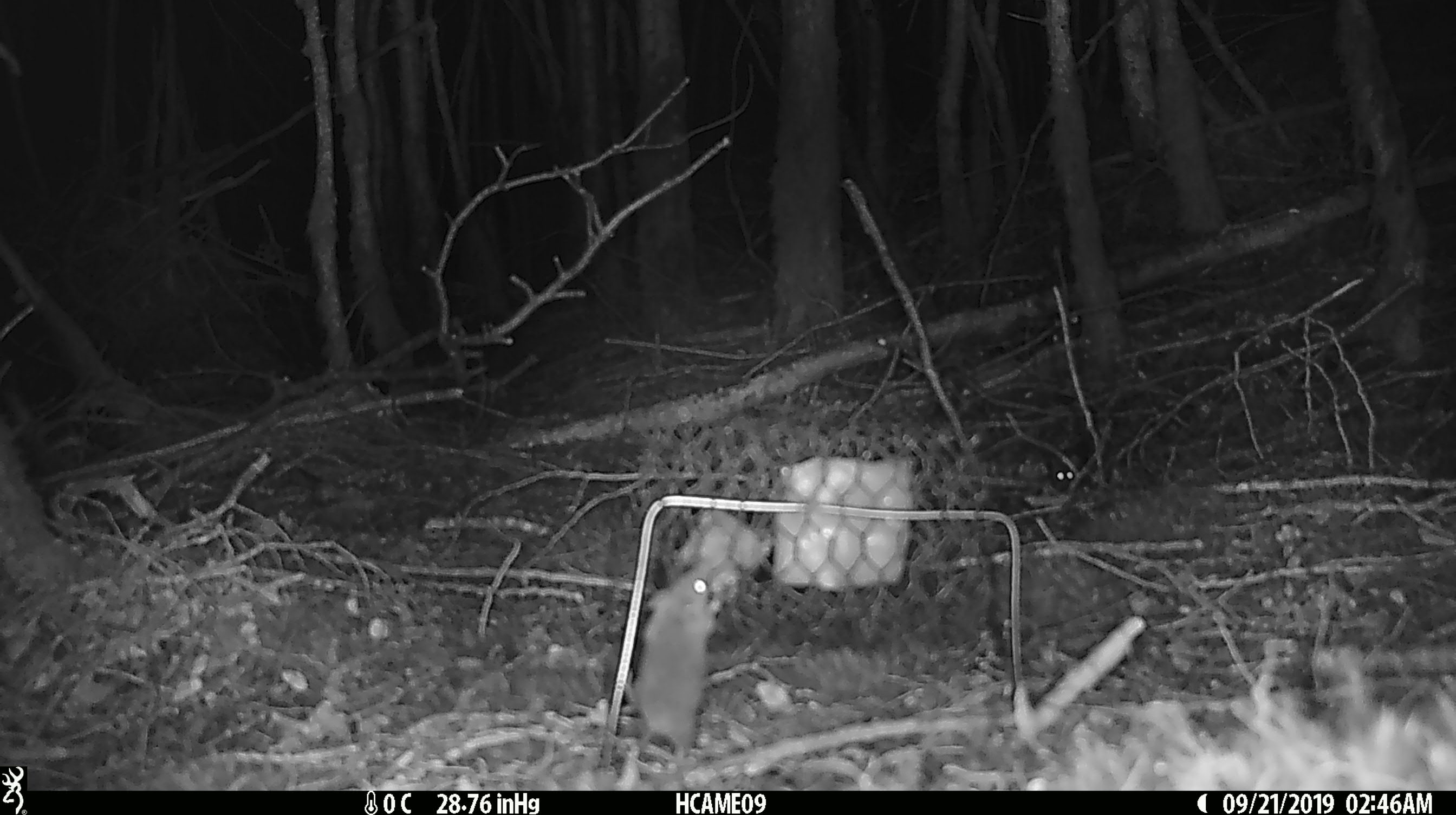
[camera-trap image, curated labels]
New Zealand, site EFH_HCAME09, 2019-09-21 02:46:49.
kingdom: Animalia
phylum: Chordata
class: Mammalia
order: Rodentia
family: Muridae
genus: Mus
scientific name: Mus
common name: mouse